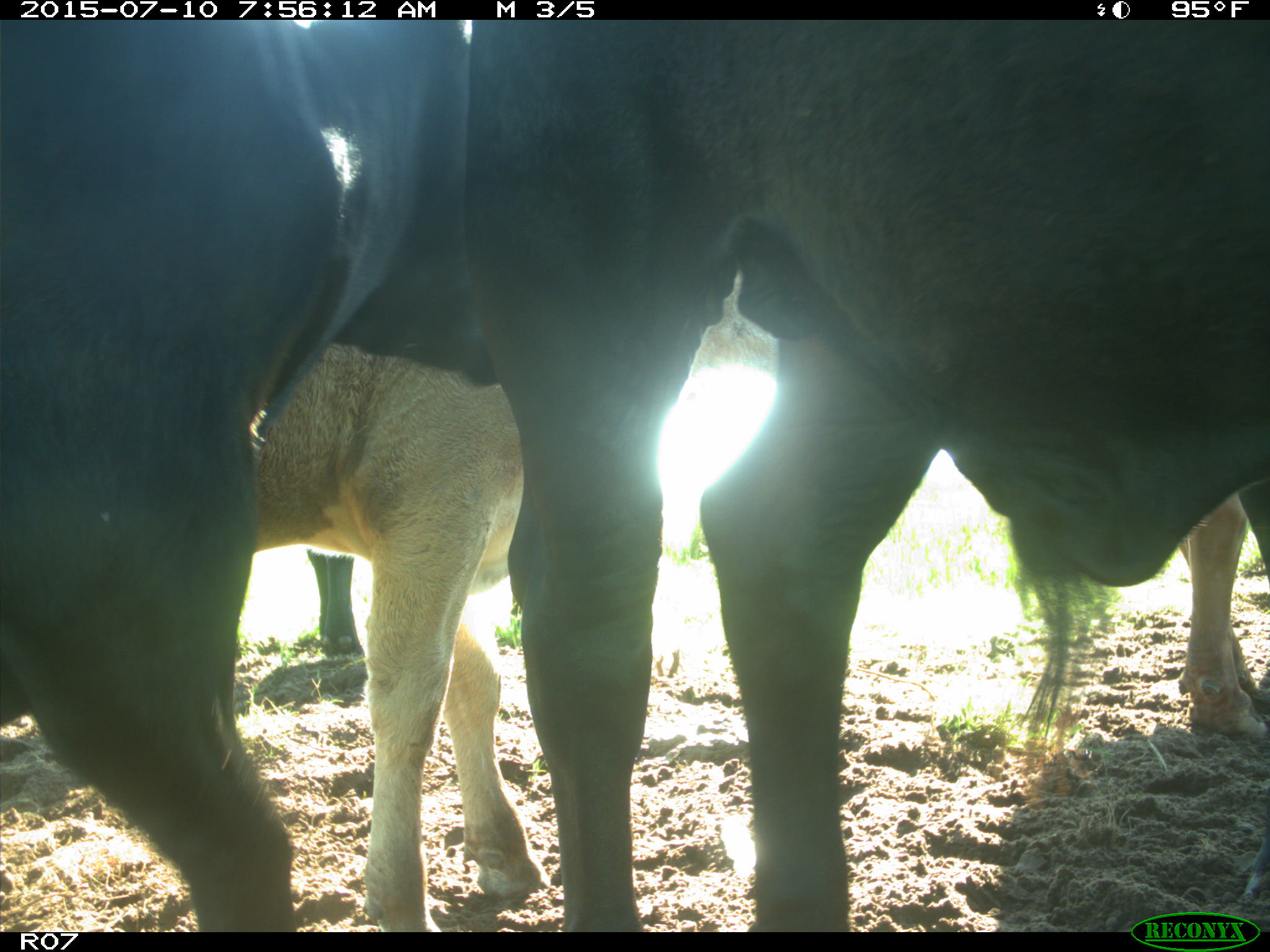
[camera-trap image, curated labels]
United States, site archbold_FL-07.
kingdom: Animalia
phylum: Chordata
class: Mammalia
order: Artiodactyla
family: Bovidae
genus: Bos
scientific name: Bos taurus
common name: domestic cow